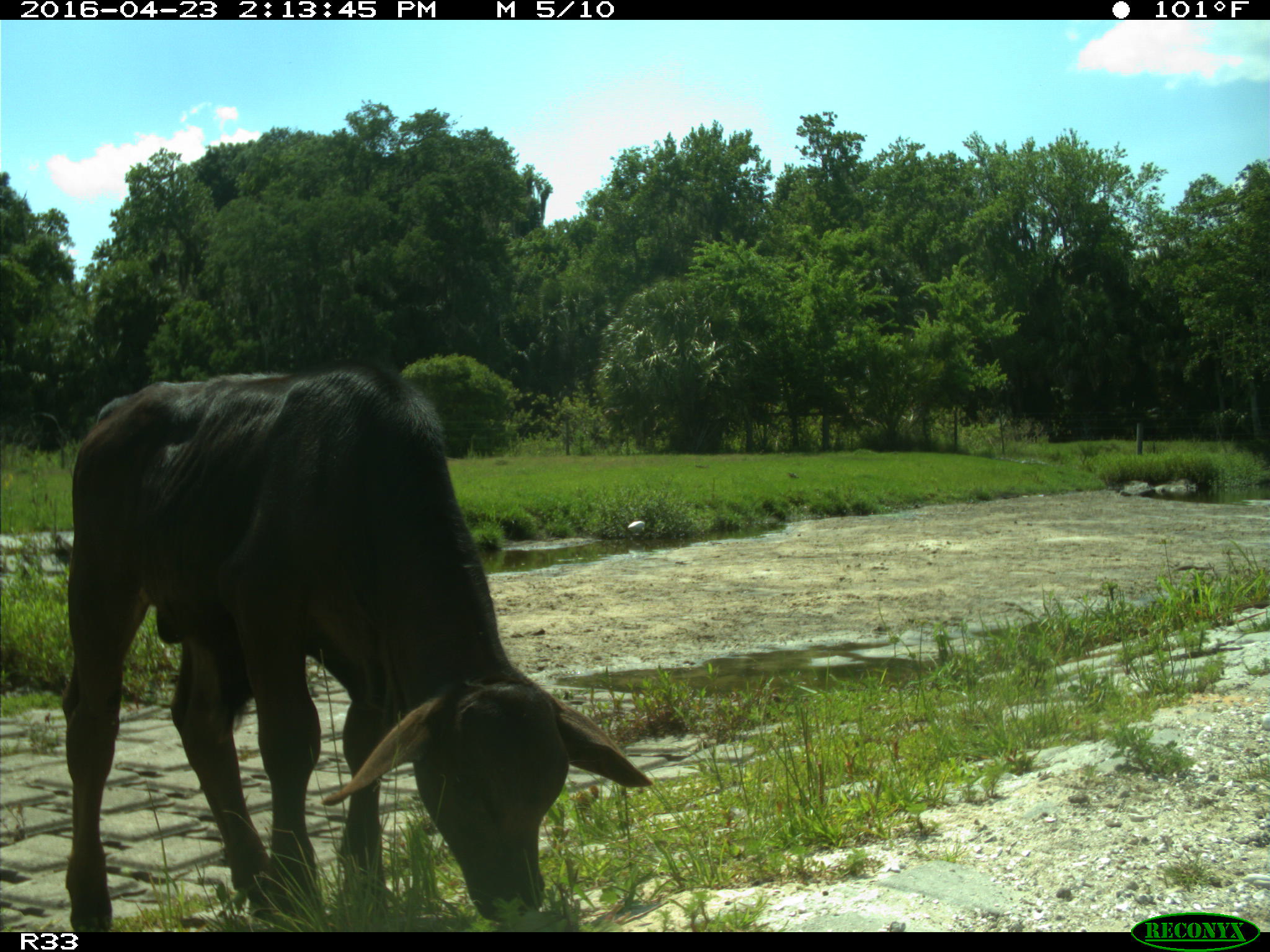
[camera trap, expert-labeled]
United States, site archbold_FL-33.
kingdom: Animalia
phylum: Chordata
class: Mammalia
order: Artiodactyla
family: Bovidae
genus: Bos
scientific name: Bos taurus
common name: domestic cow